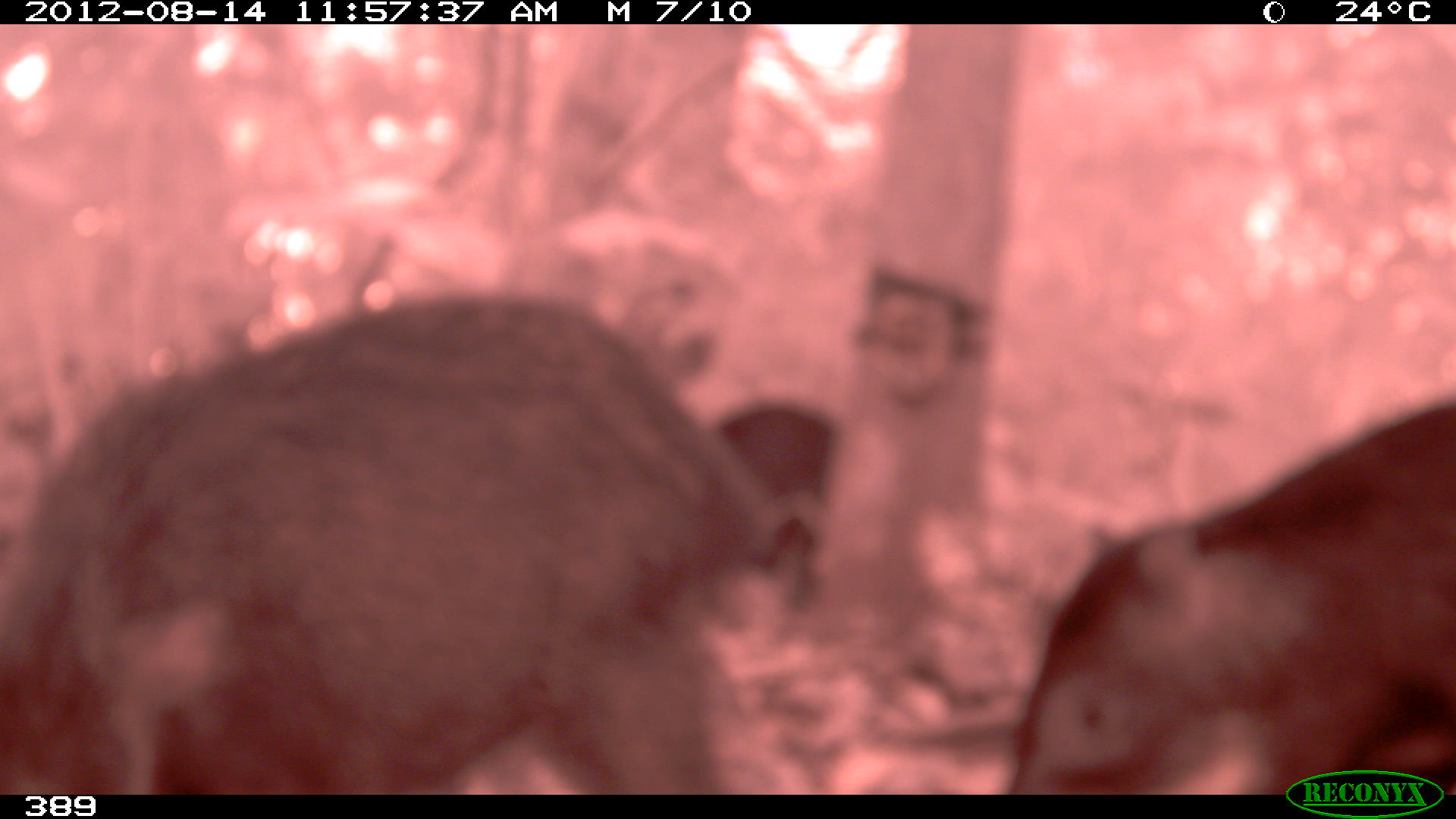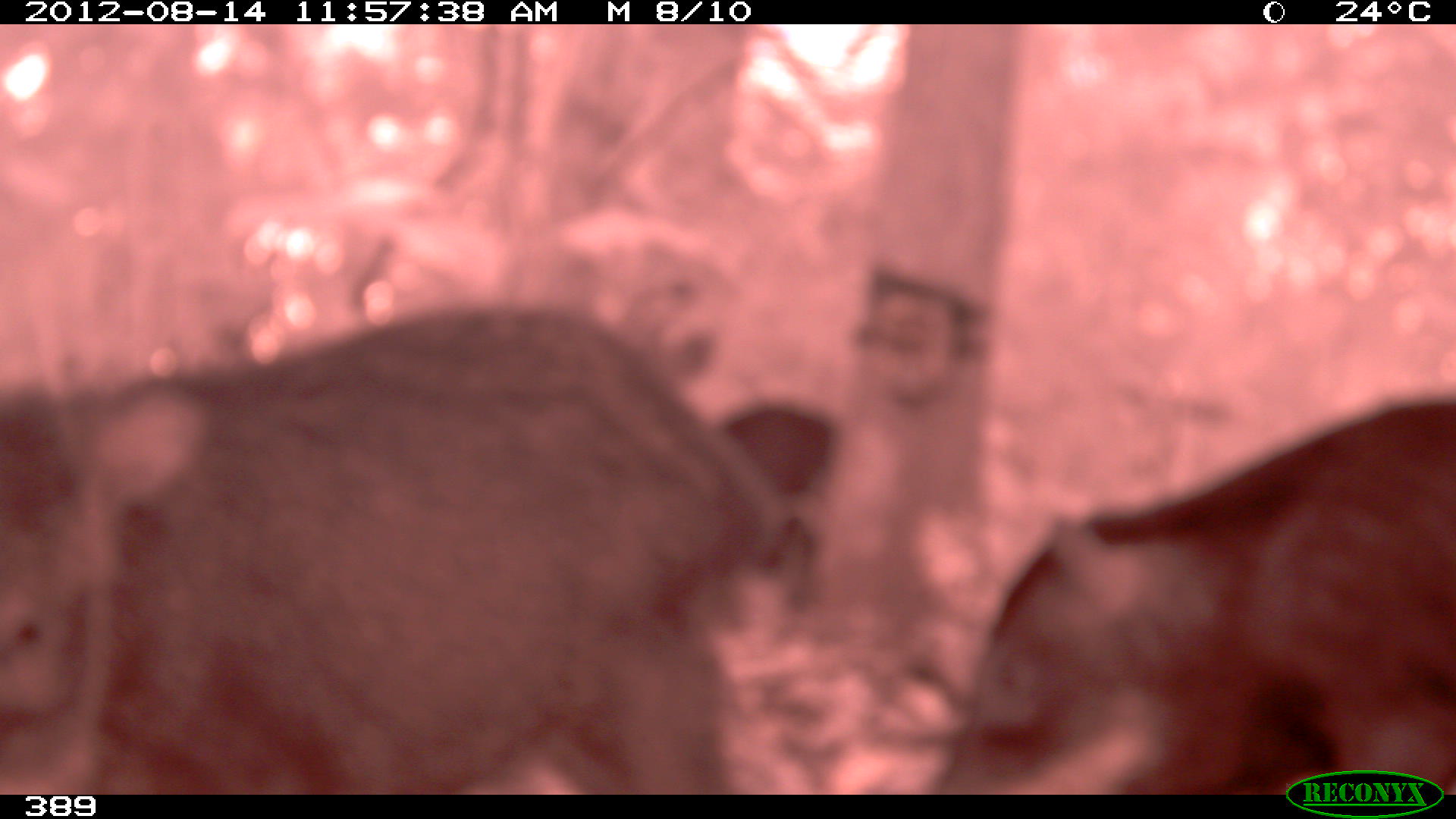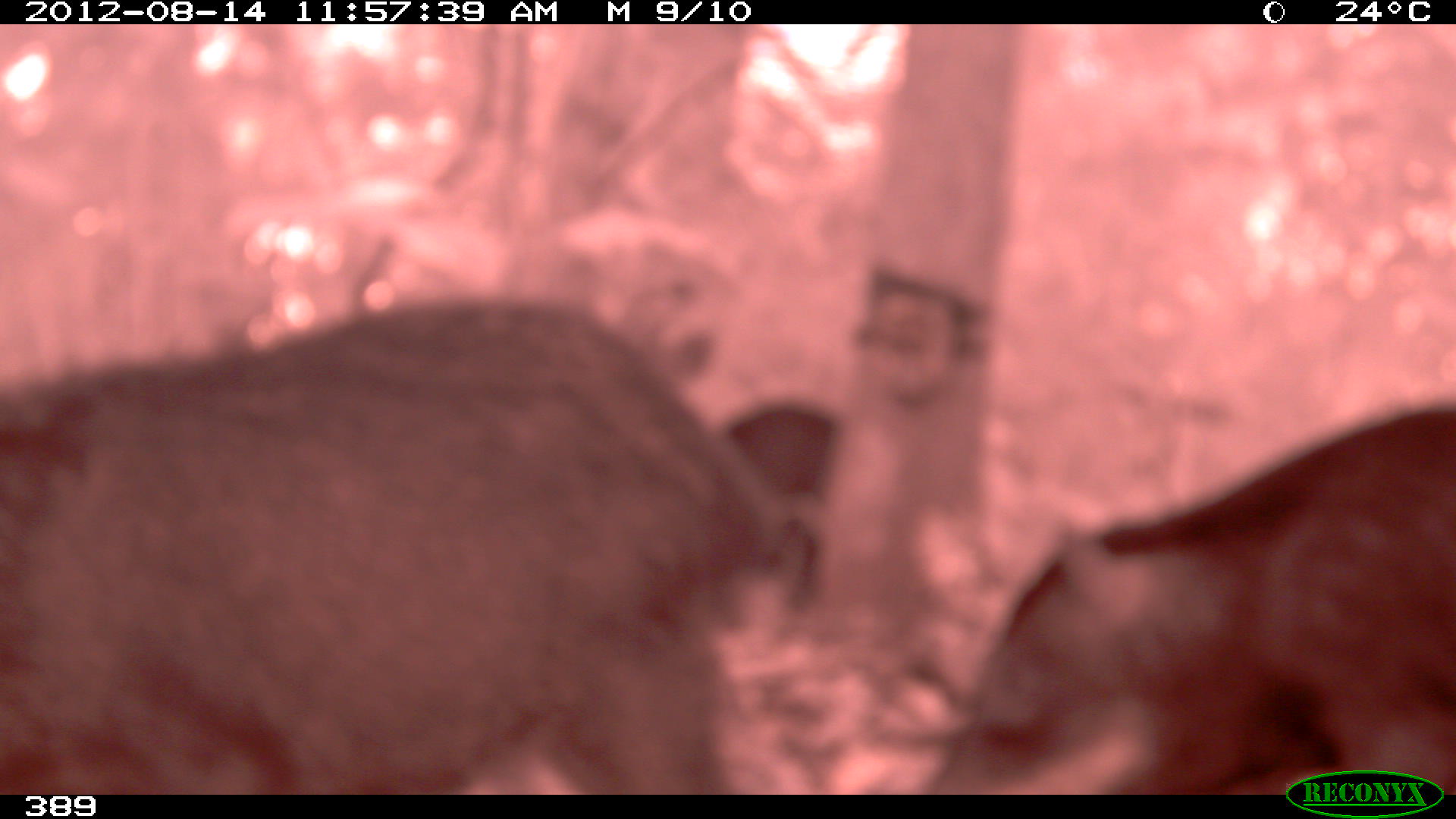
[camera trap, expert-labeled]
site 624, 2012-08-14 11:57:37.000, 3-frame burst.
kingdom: Animalia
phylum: Chordata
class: Mammalia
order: Artiodactyla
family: Tayassuidae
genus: Tayassu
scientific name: Tayassu pecari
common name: white-lipped peccary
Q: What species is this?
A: Tayassu pecari (white-lipped peccary).